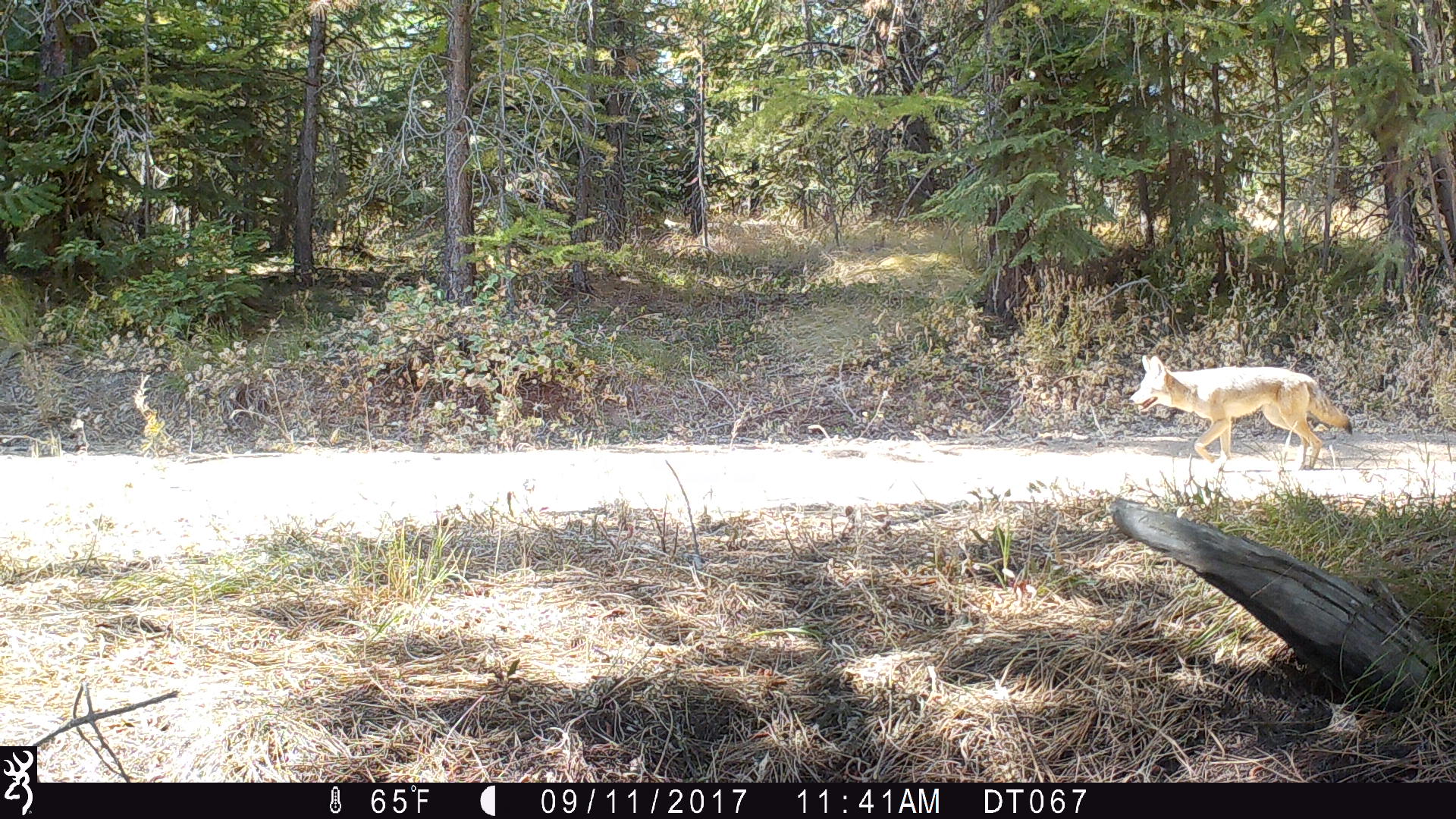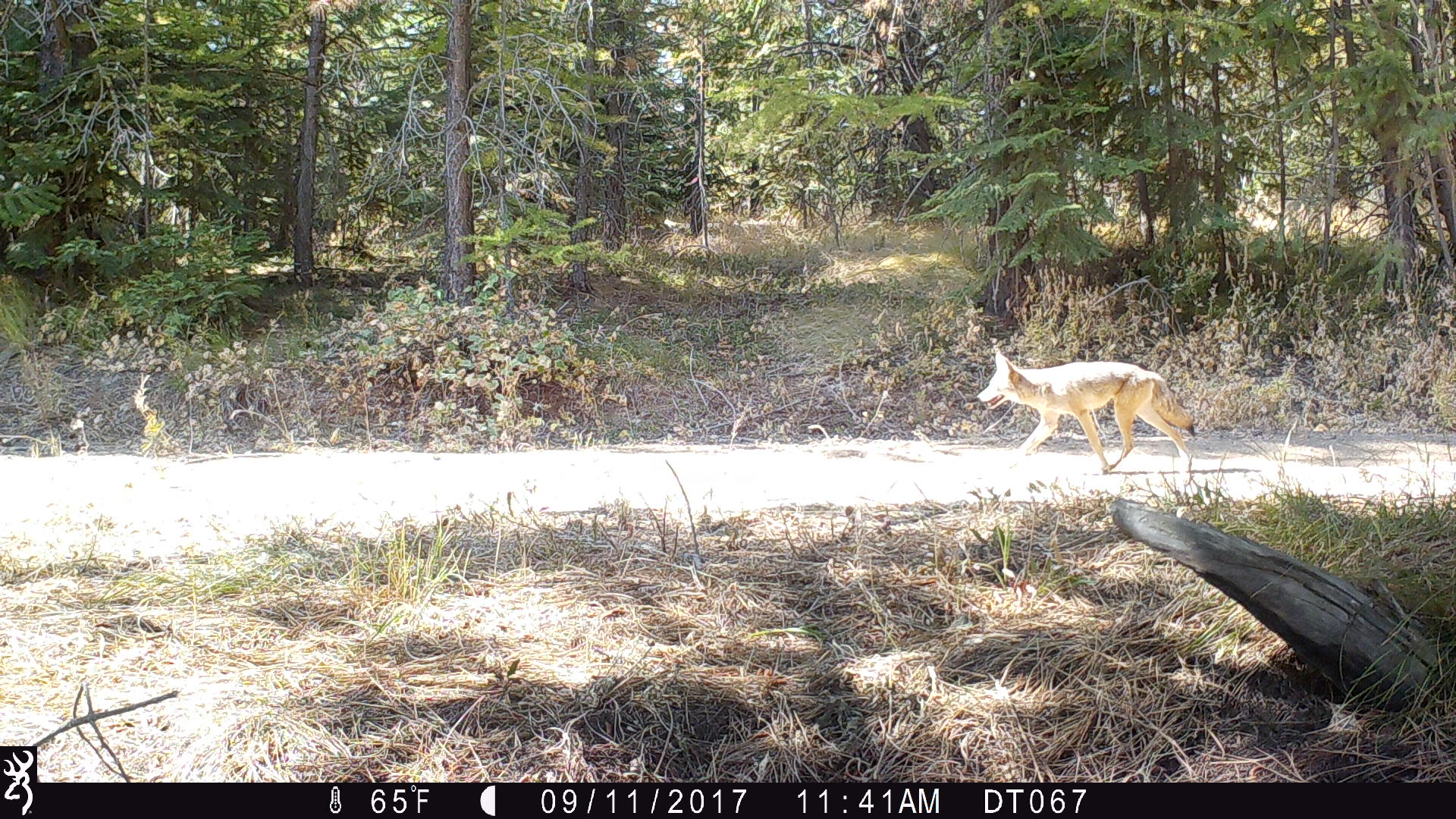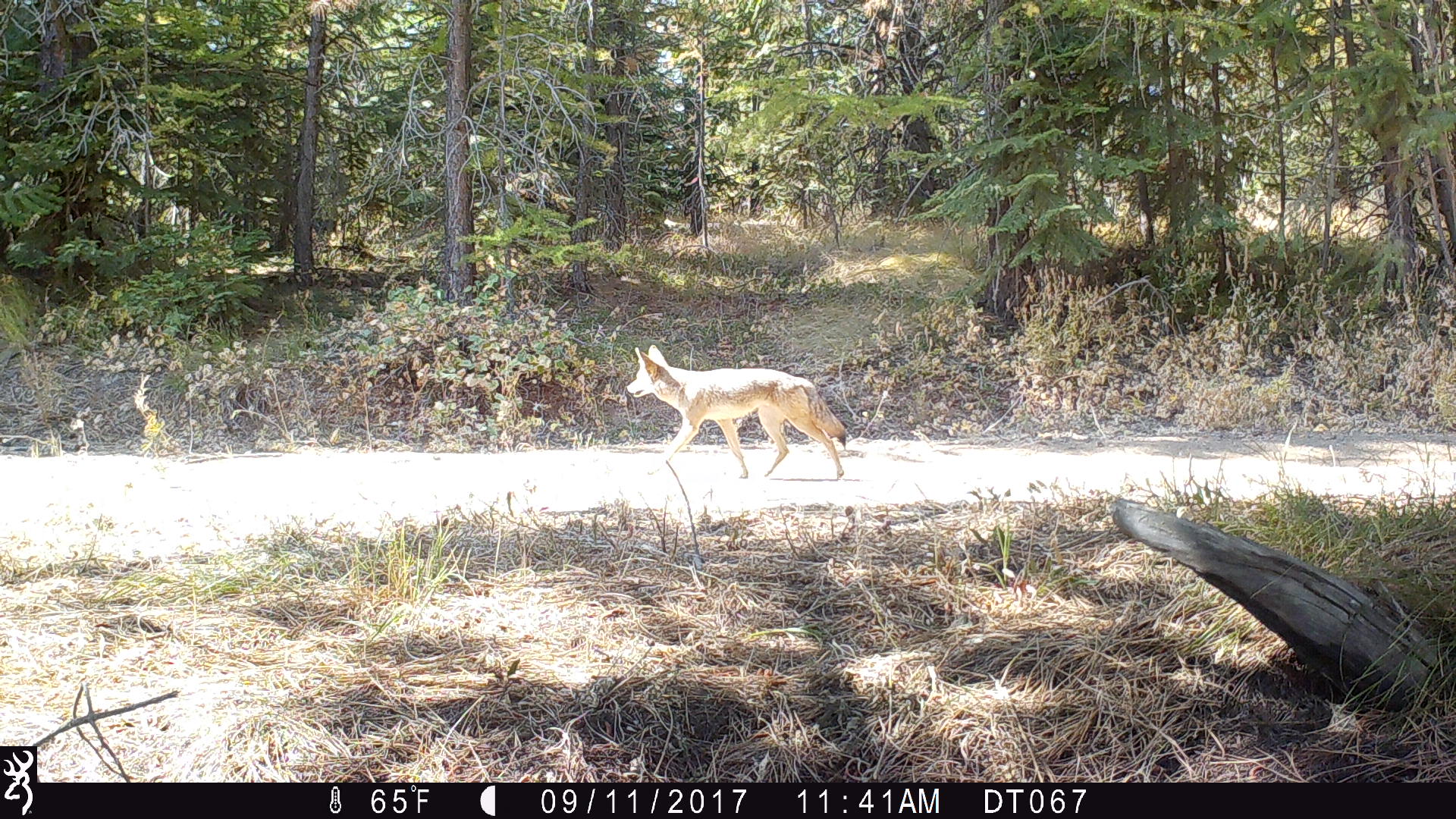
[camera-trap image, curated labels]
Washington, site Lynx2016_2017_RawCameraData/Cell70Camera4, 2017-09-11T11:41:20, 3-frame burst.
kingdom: Animalia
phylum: Chordata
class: Mammalia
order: Carnivora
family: Canidae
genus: Canis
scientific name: Canis latrans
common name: coyote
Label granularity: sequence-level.